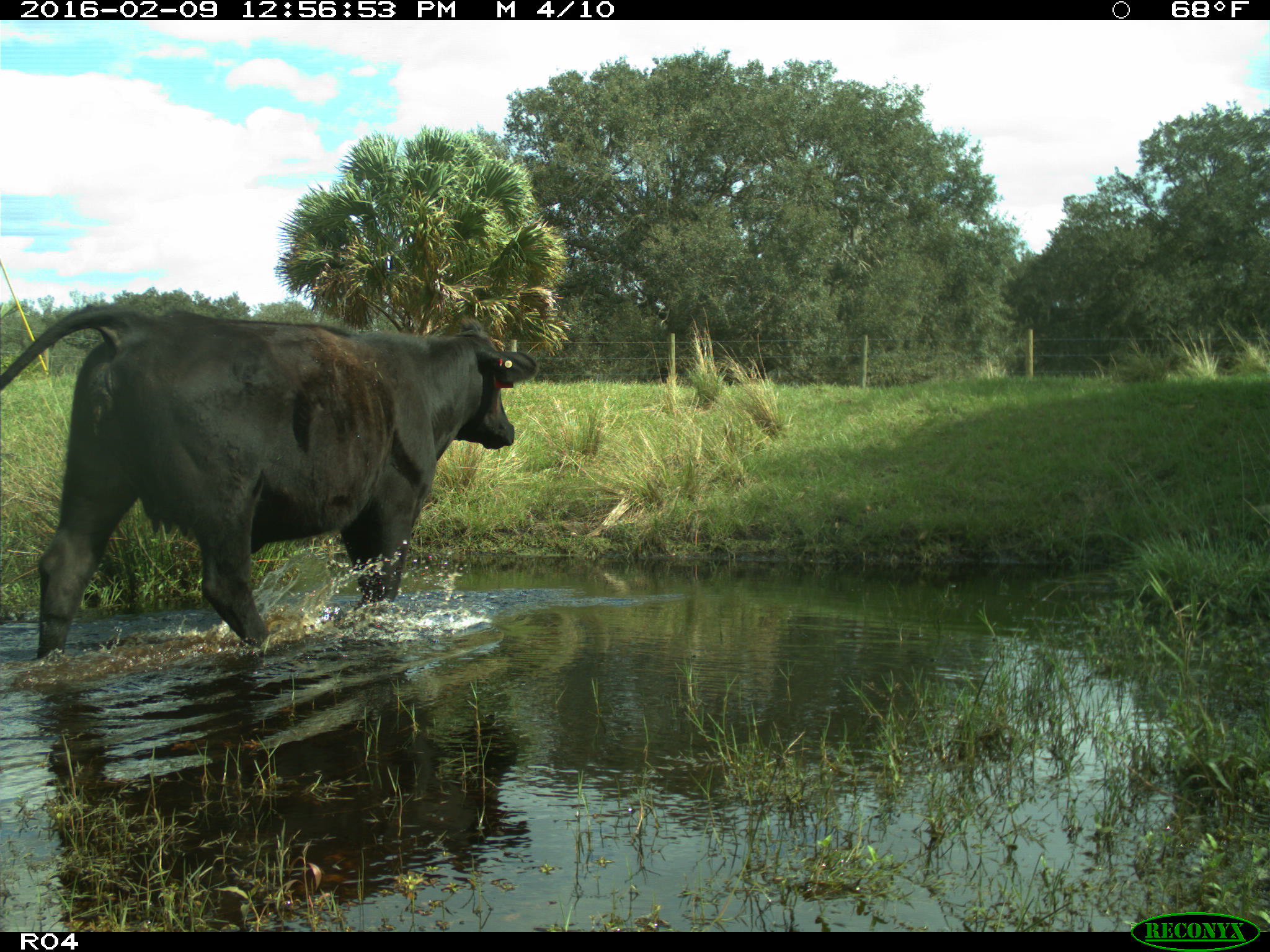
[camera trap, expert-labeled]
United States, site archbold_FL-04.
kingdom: Animalia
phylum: Chordata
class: Mammalia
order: Artiodactyla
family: Bovidae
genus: Bos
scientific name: Bos taurus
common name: domestic cow